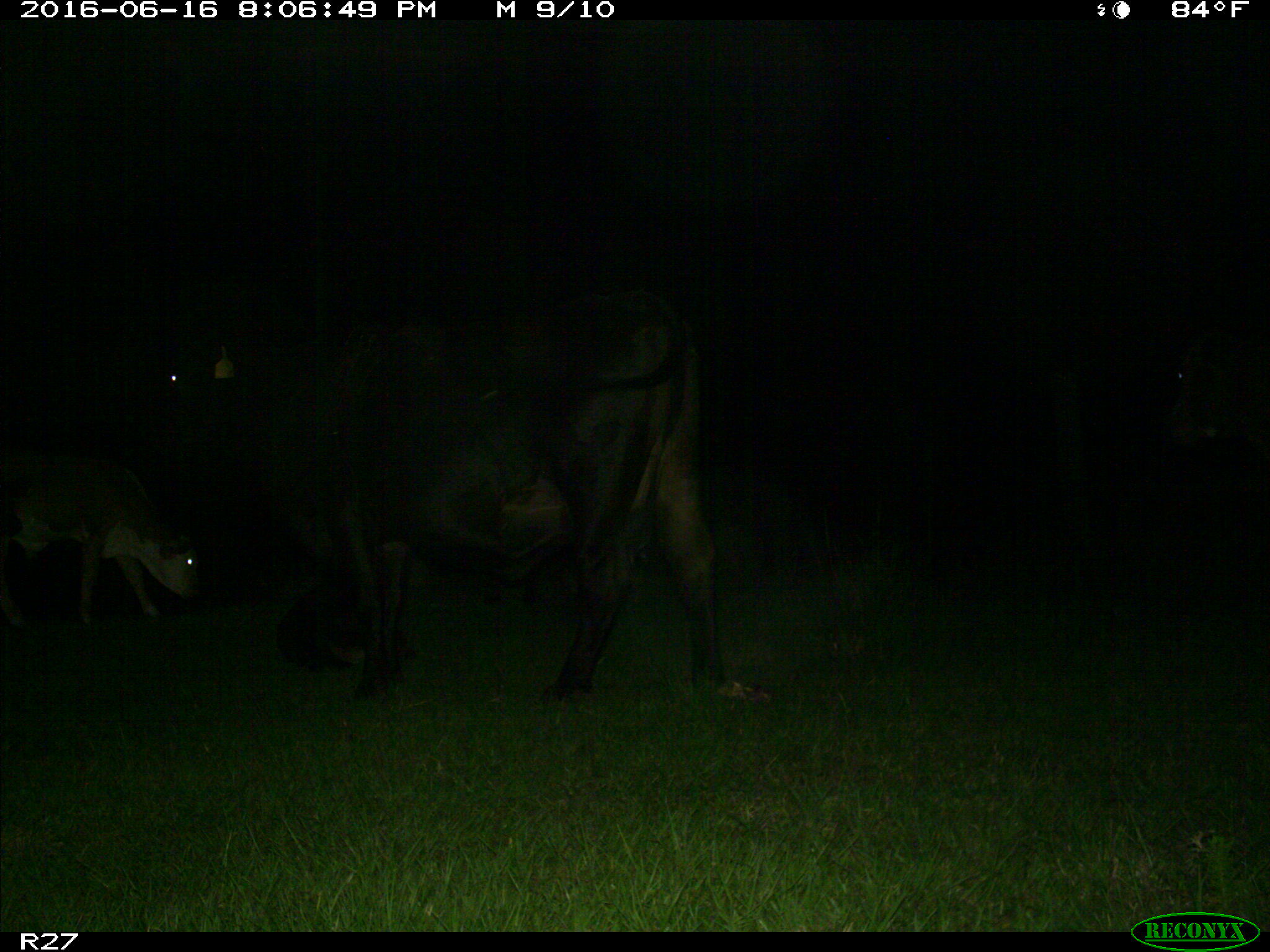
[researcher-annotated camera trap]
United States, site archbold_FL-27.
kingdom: Animalia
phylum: Chordata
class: Mammalia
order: Artiodactyla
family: Bovidae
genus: Bos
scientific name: Bos taurus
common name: domestic cow